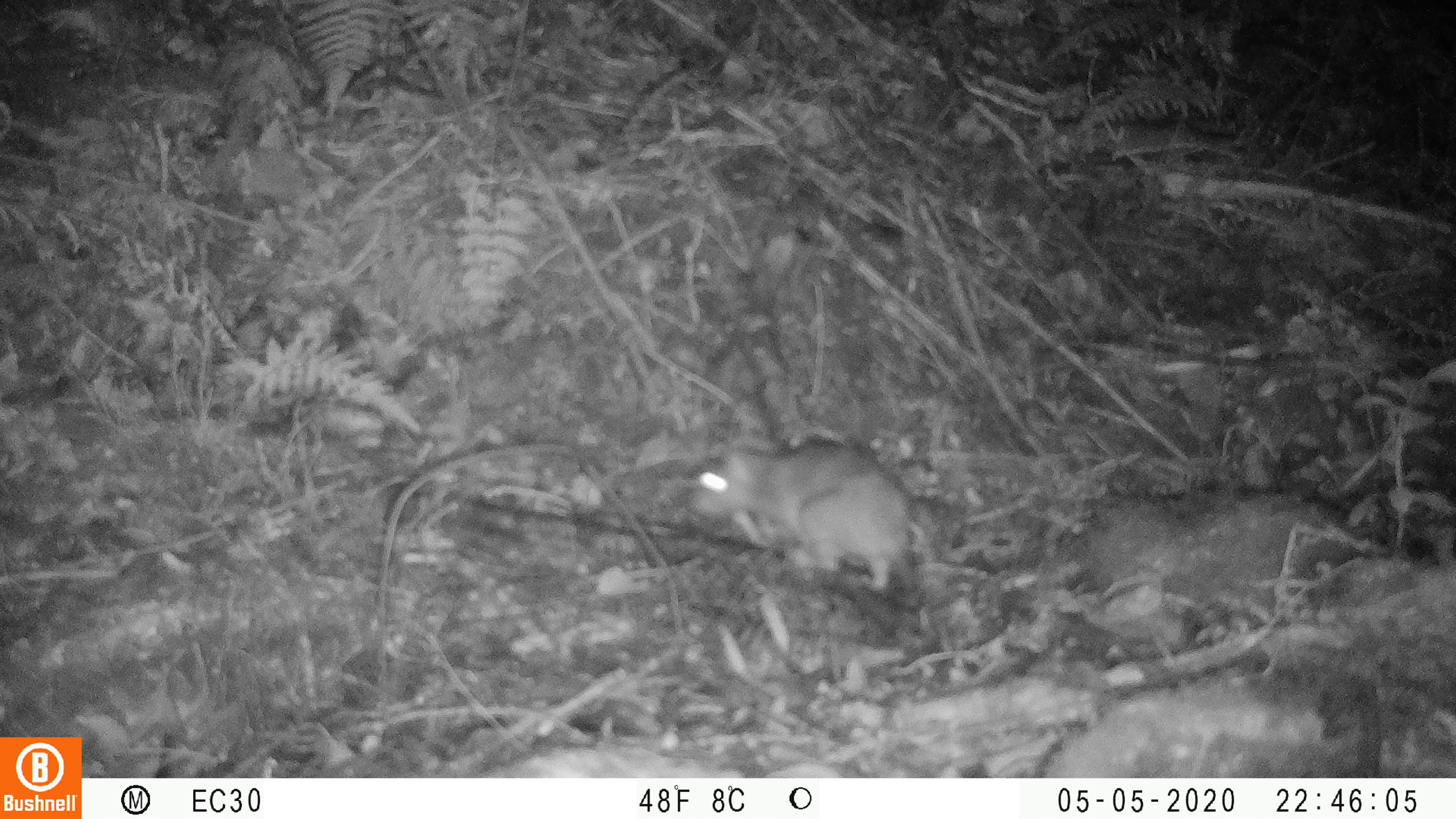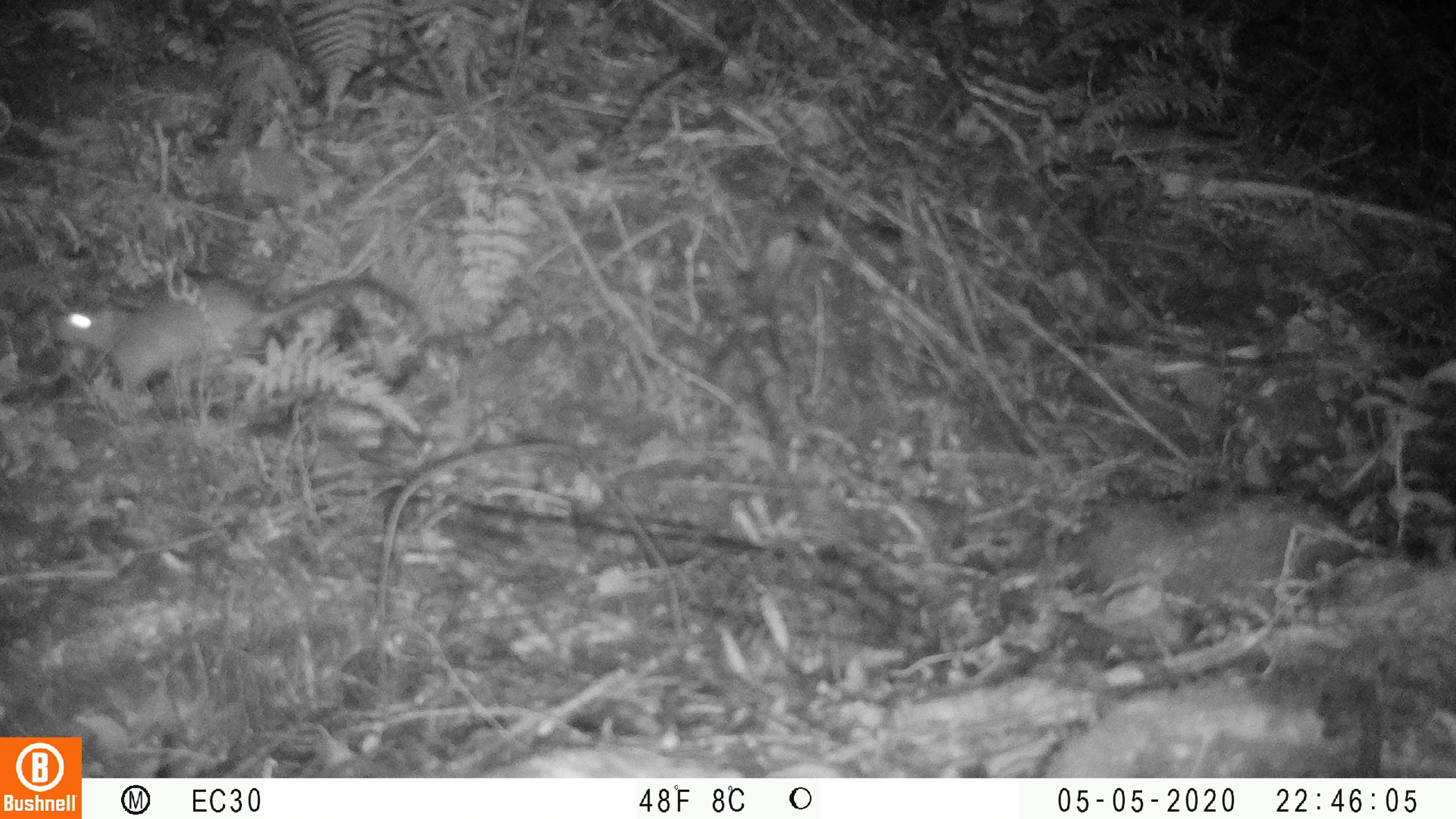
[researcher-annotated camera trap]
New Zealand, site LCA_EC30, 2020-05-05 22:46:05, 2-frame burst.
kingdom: Animalia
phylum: Chordata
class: Mammalia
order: Rodentia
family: Muridae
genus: Rattus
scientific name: Rattus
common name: rat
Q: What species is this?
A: Rat (Rattus).